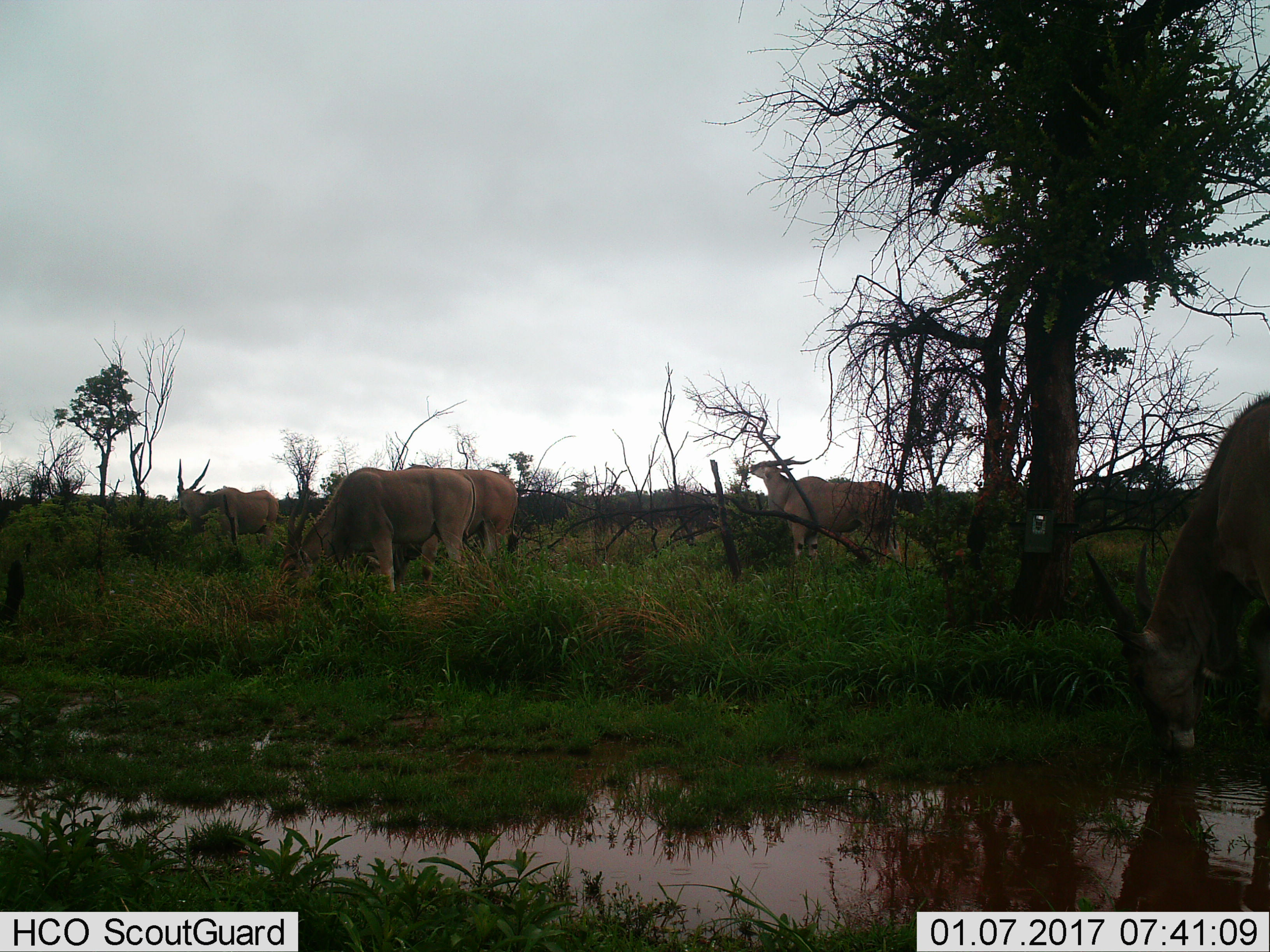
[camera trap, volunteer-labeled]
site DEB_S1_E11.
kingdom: Animalia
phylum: Chordata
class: Mammalia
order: Artiodactyla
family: Bovidae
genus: Tragelaphus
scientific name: Tragelaphus oryx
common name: eland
Eland (Tragelaphus oryx), count 5. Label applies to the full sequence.